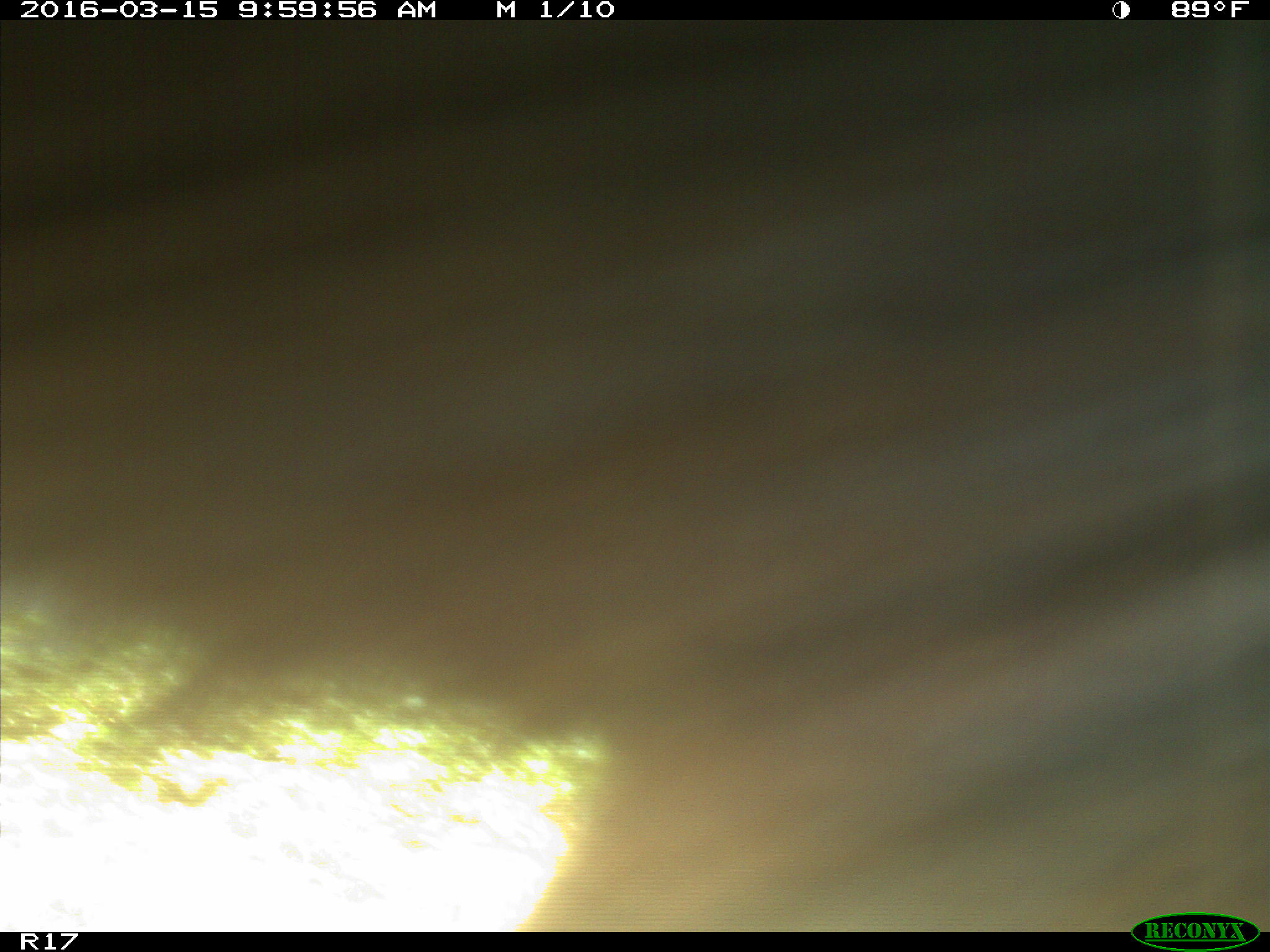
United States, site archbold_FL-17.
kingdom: Animalia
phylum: Chordata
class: Mammalia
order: Artiodactyla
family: Bovidae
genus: Bos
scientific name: Bos taurus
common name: domestic cow